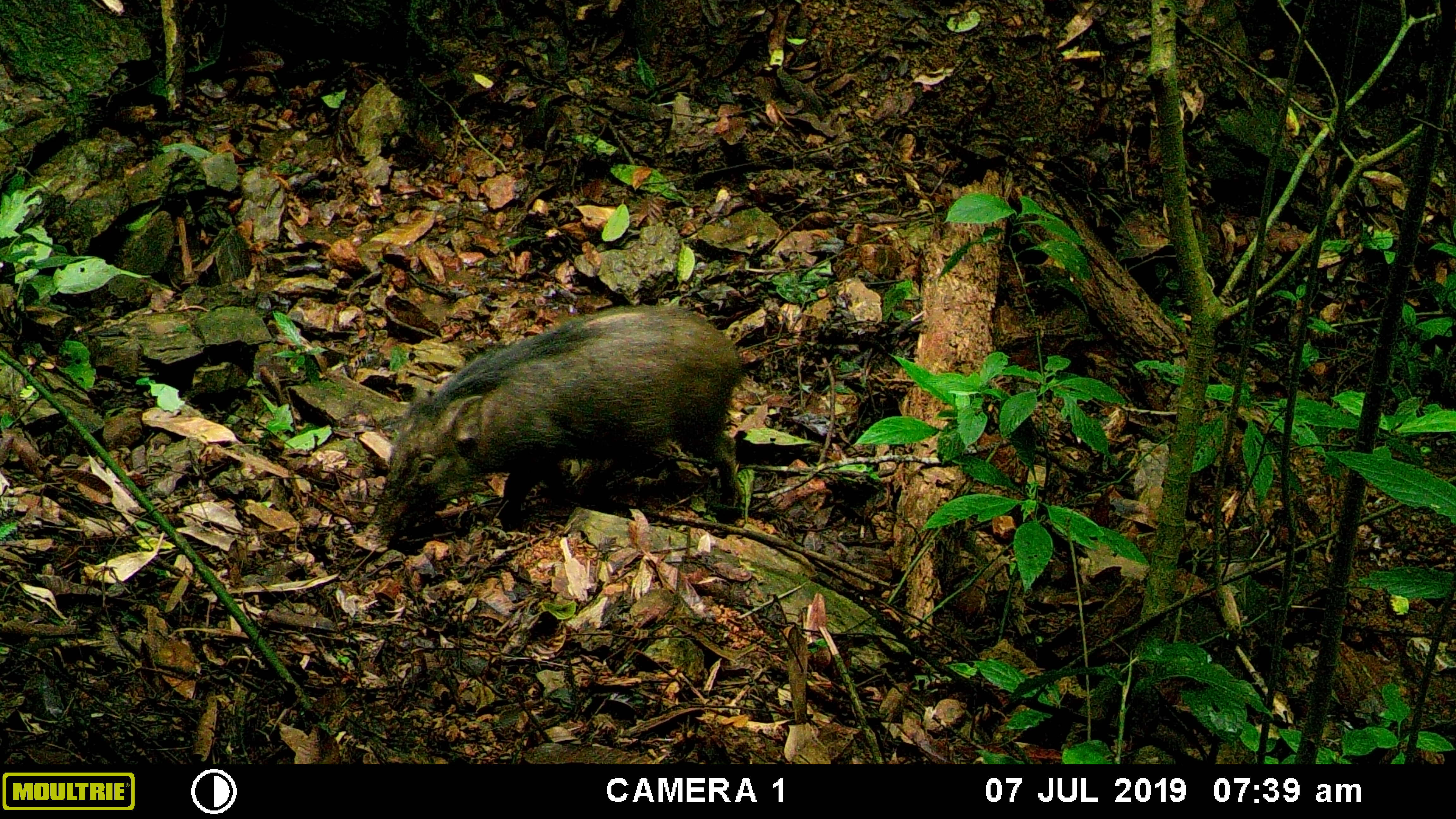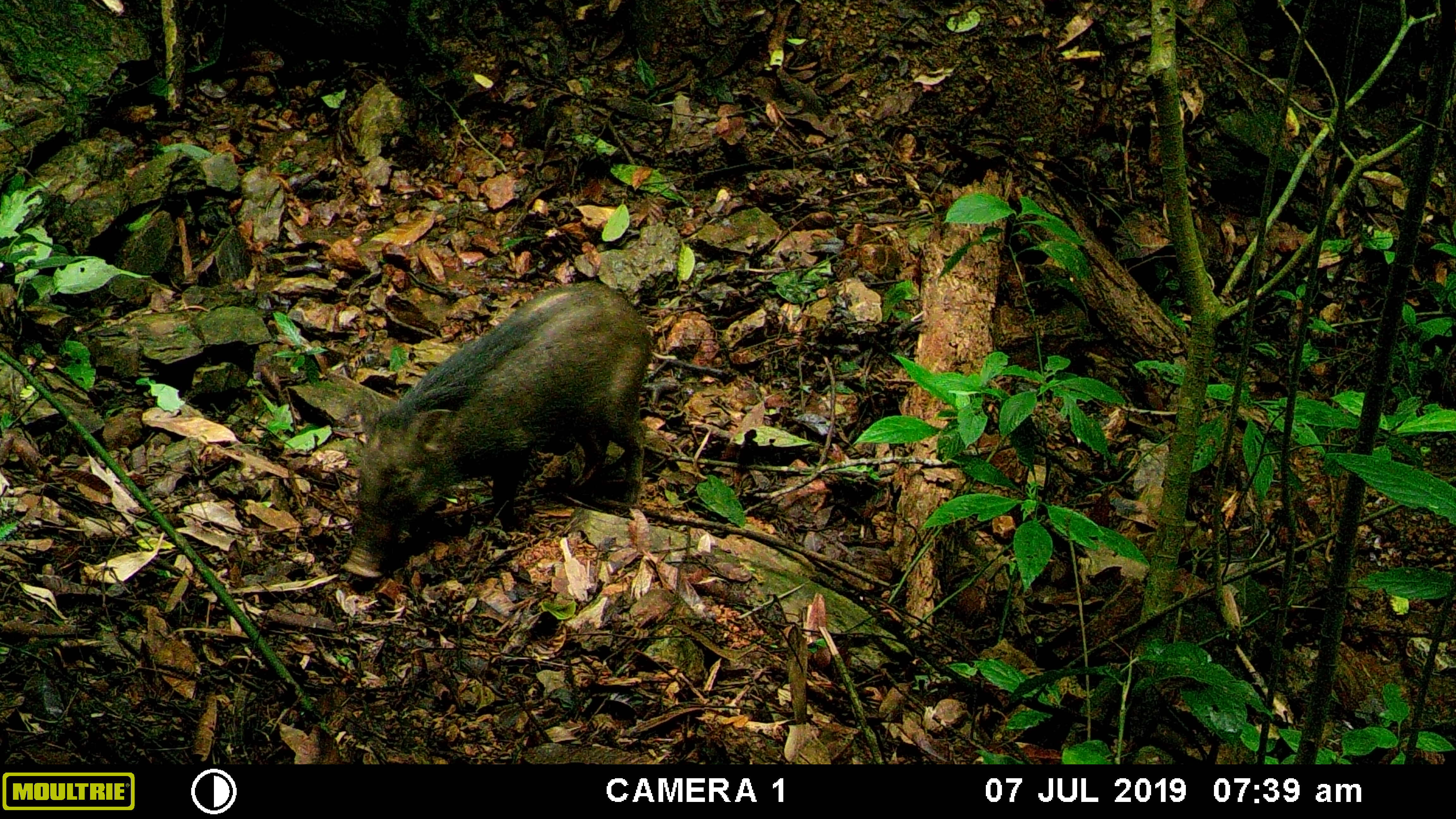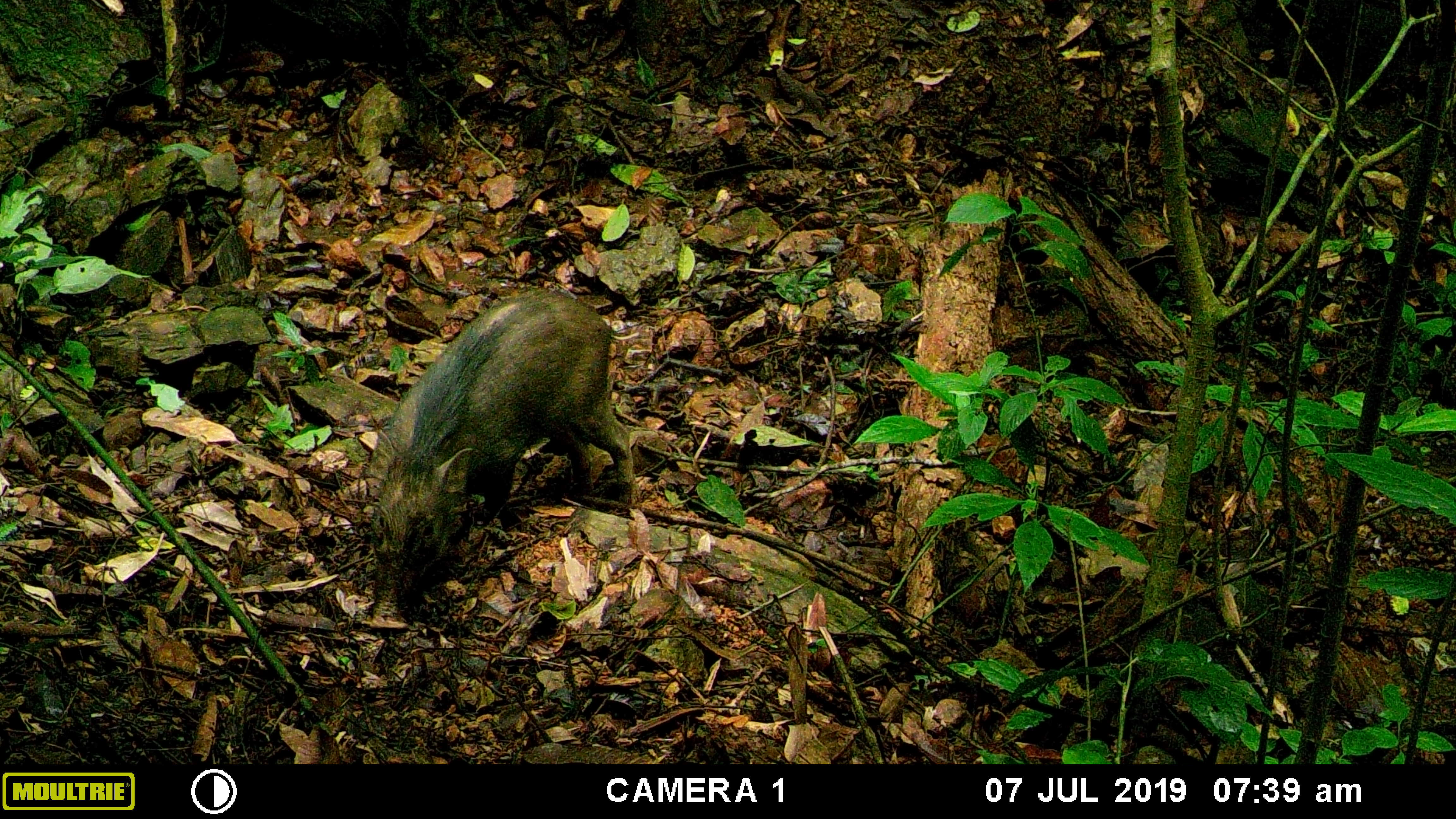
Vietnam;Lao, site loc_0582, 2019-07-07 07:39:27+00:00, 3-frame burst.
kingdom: Animalia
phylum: Chordata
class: Mammalia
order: Artiodactyla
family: Suidae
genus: Sus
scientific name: Sus scrofa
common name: eurasian wild pig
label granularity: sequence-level